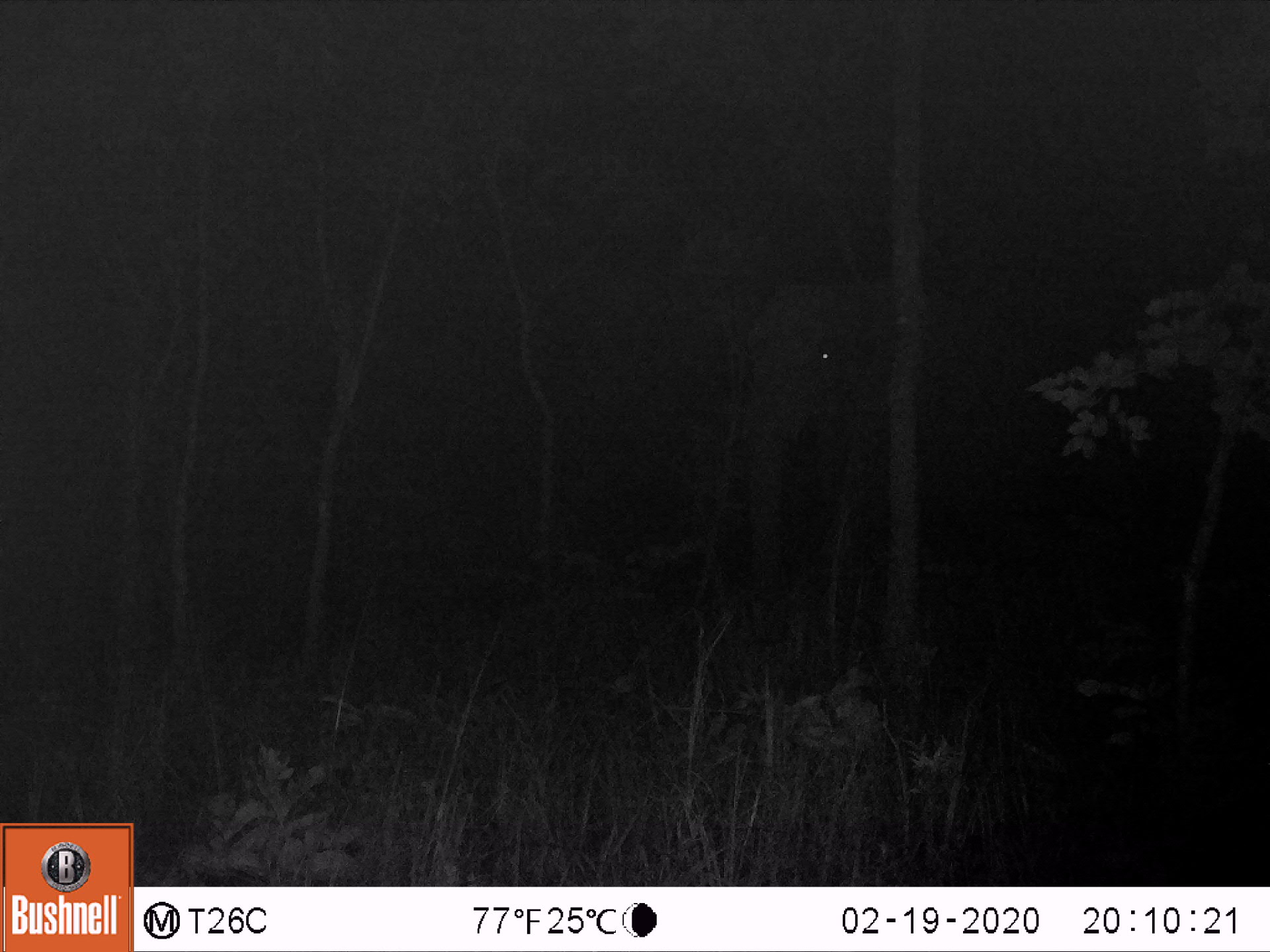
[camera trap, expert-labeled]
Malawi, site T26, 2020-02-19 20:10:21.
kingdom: Animalia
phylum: Chordata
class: Mammalia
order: Proboscidea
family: Elephantidae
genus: Loxodonta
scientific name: Loxodonta africana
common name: african savanna elephant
African savanna elephant (Loxodonta africana), count 1.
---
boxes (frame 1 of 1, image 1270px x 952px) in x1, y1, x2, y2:
african savanna elephant: 720, 257, 1064, 633